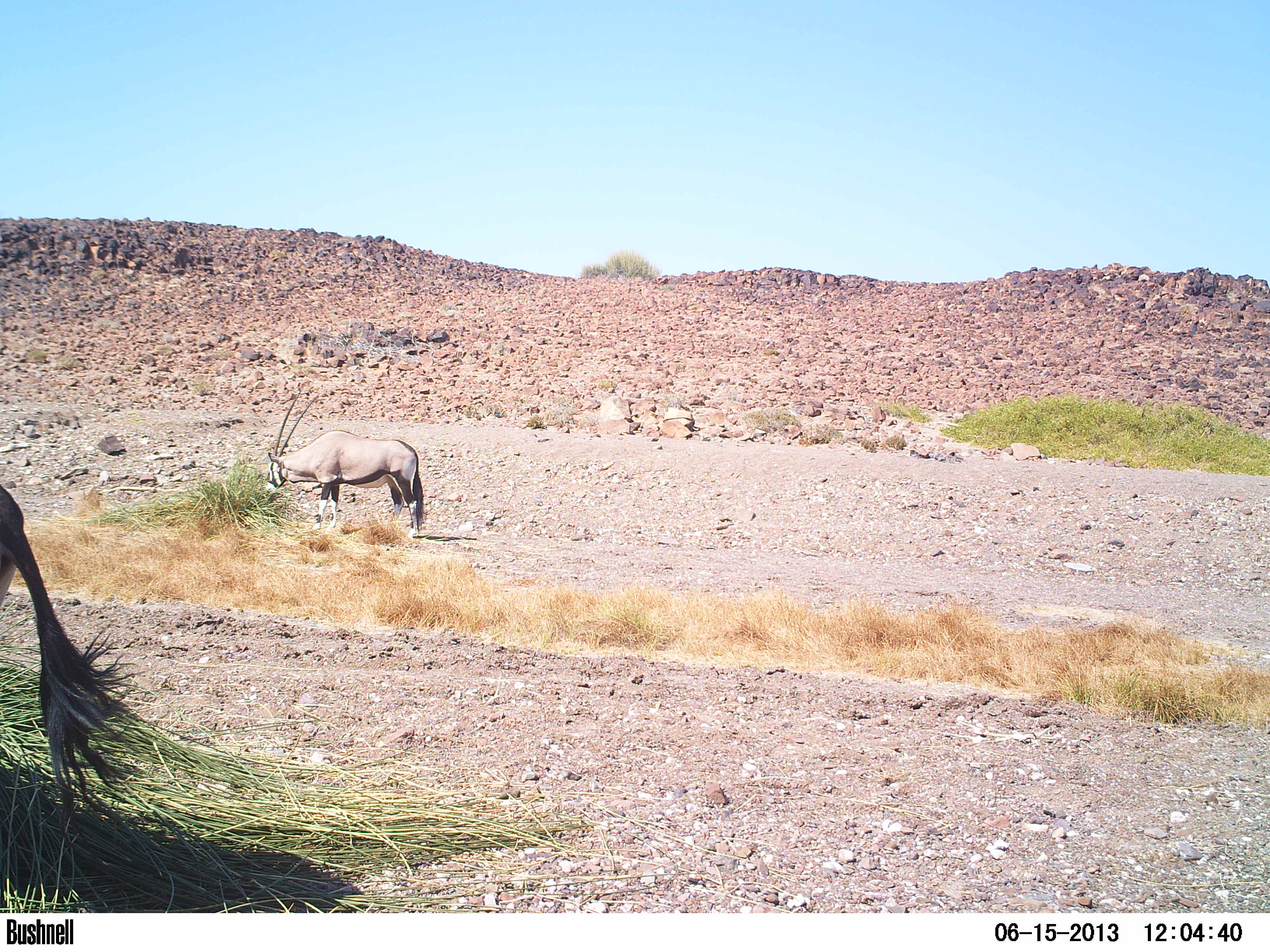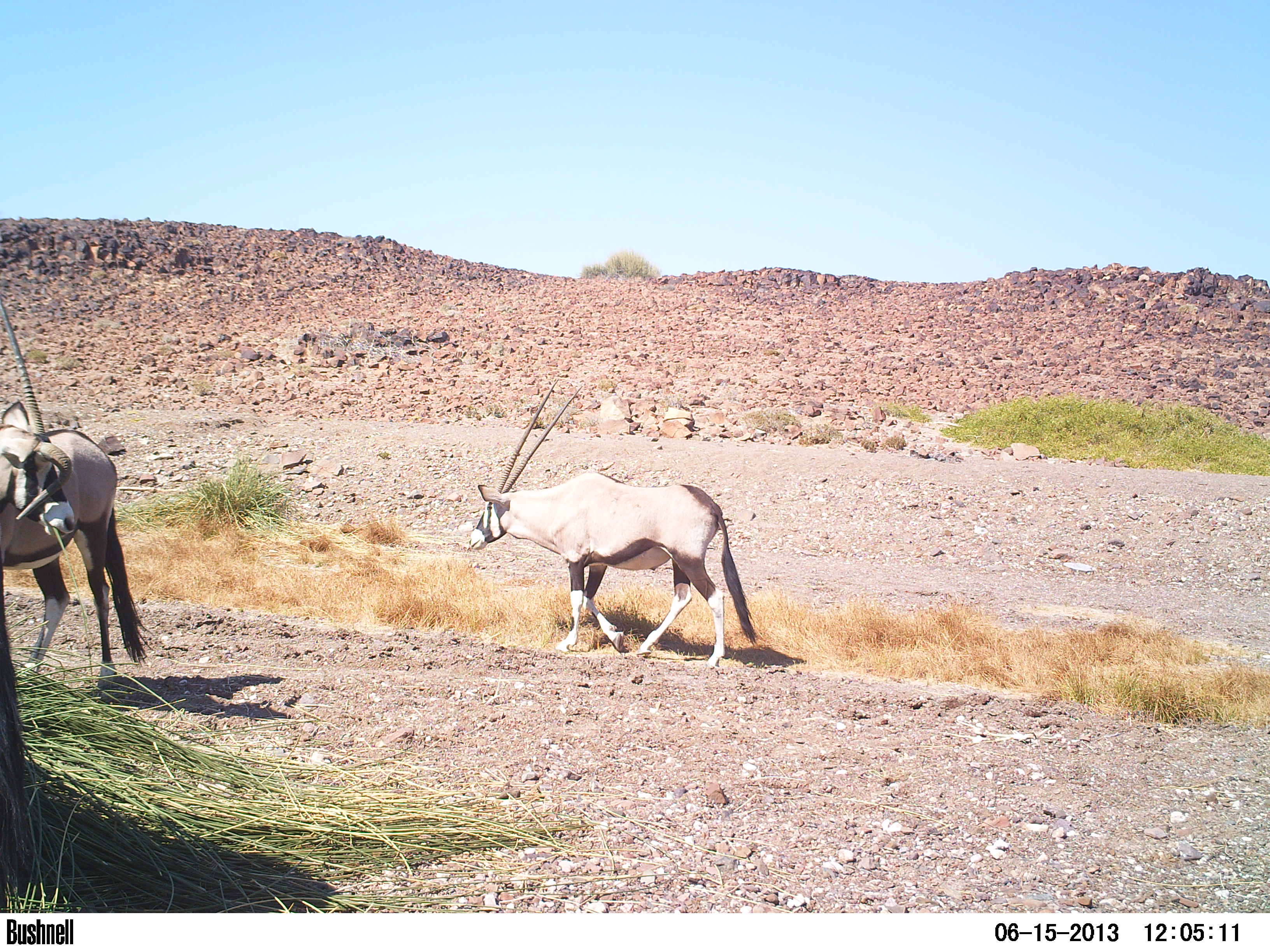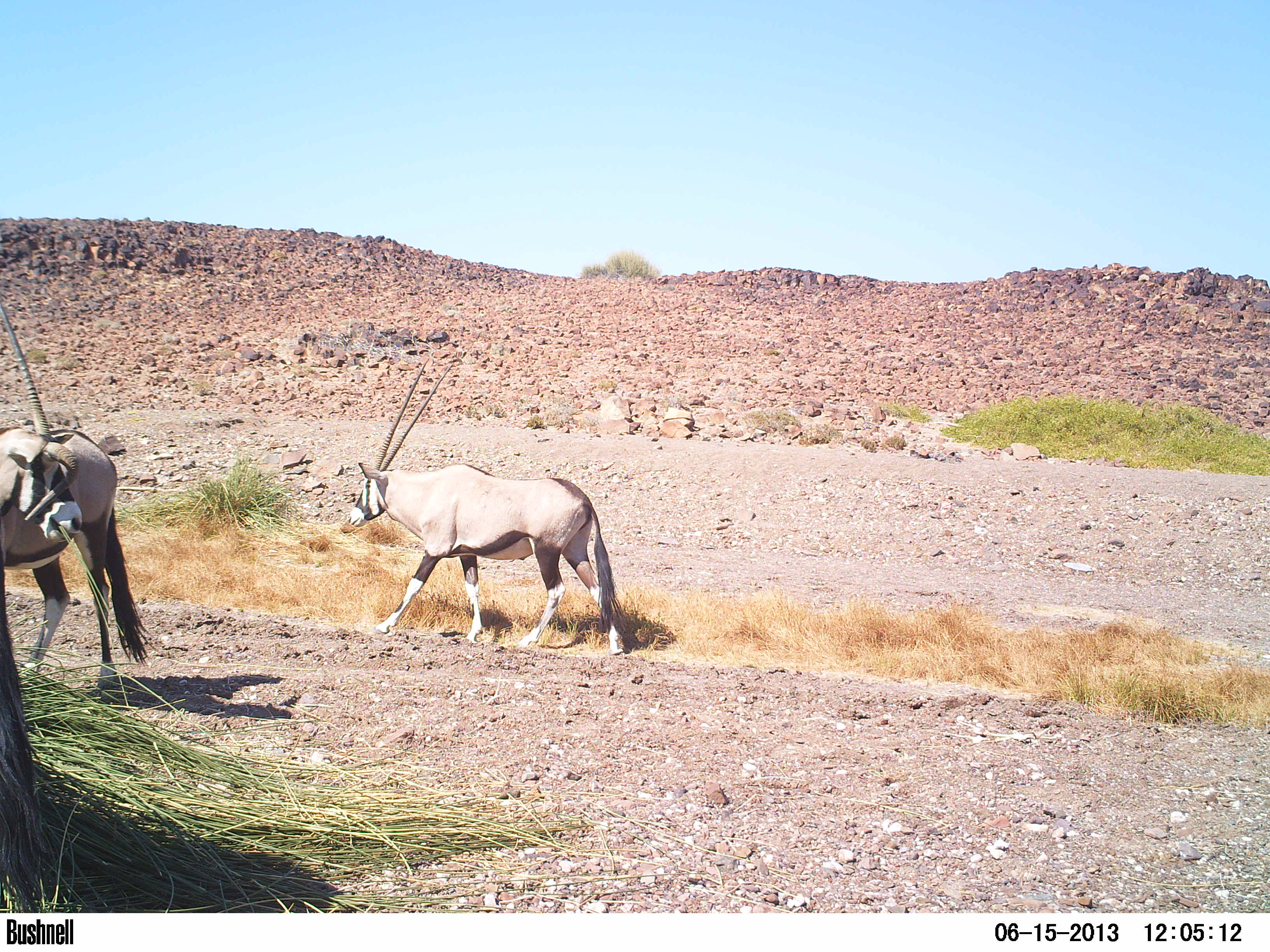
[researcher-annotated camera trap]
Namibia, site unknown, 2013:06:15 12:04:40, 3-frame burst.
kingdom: Animalia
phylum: Chordata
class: Mammalia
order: Artiodactyla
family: Bovidae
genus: Oryx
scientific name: Oryx gazella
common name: gemsbok